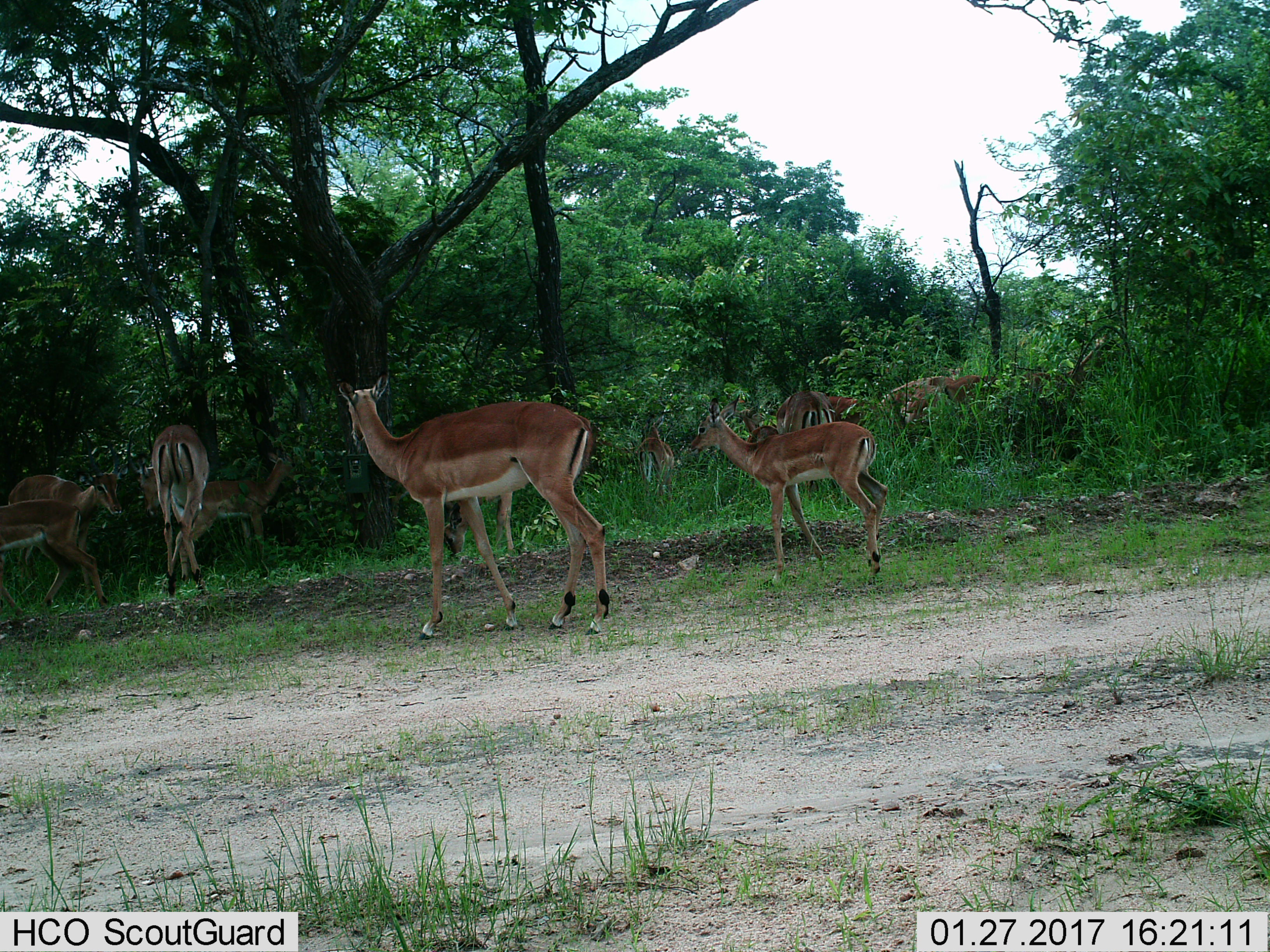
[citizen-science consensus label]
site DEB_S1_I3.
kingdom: Animalia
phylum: Chordata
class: Mammalia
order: Artiodactyla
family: Bovidae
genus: Aepyceros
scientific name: Aepyceros melampus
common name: impala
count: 11-50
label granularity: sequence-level